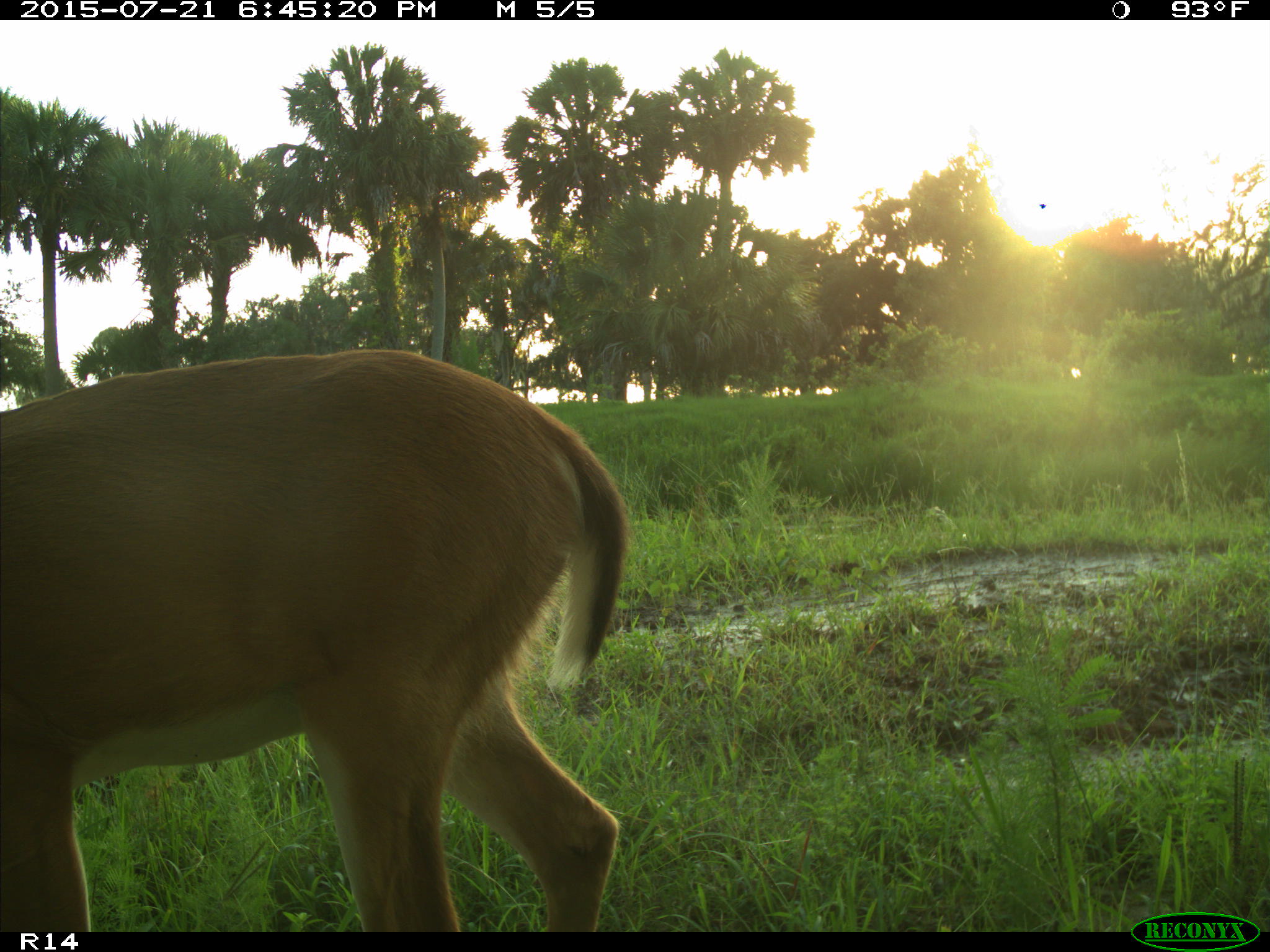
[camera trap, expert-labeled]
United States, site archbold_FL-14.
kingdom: Animalia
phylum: Chordata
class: Mammalia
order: Artiodactyla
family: Cervidae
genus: Odocoileus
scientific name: Odocoileus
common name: deer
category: unidentified deer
Unidentified deer (deer) (Odocoileus).